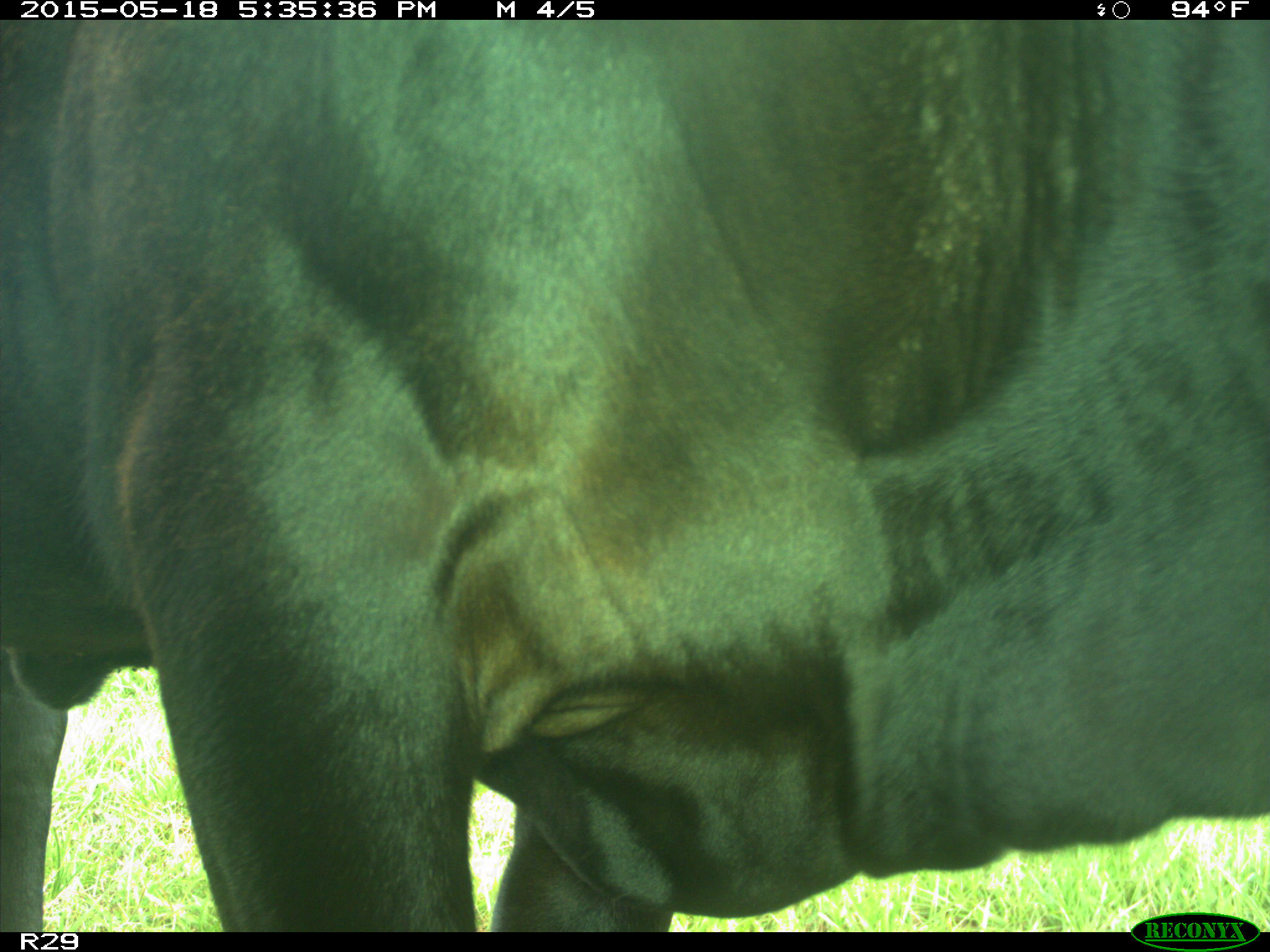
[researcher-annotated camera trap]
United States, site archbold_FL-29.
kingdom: Animalia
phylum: Chordata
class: Mammalia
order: Artiodactyla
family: Bovidae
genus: Bos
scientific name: Bos taurus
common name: domestic cow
Bos taurus (domestic cow).